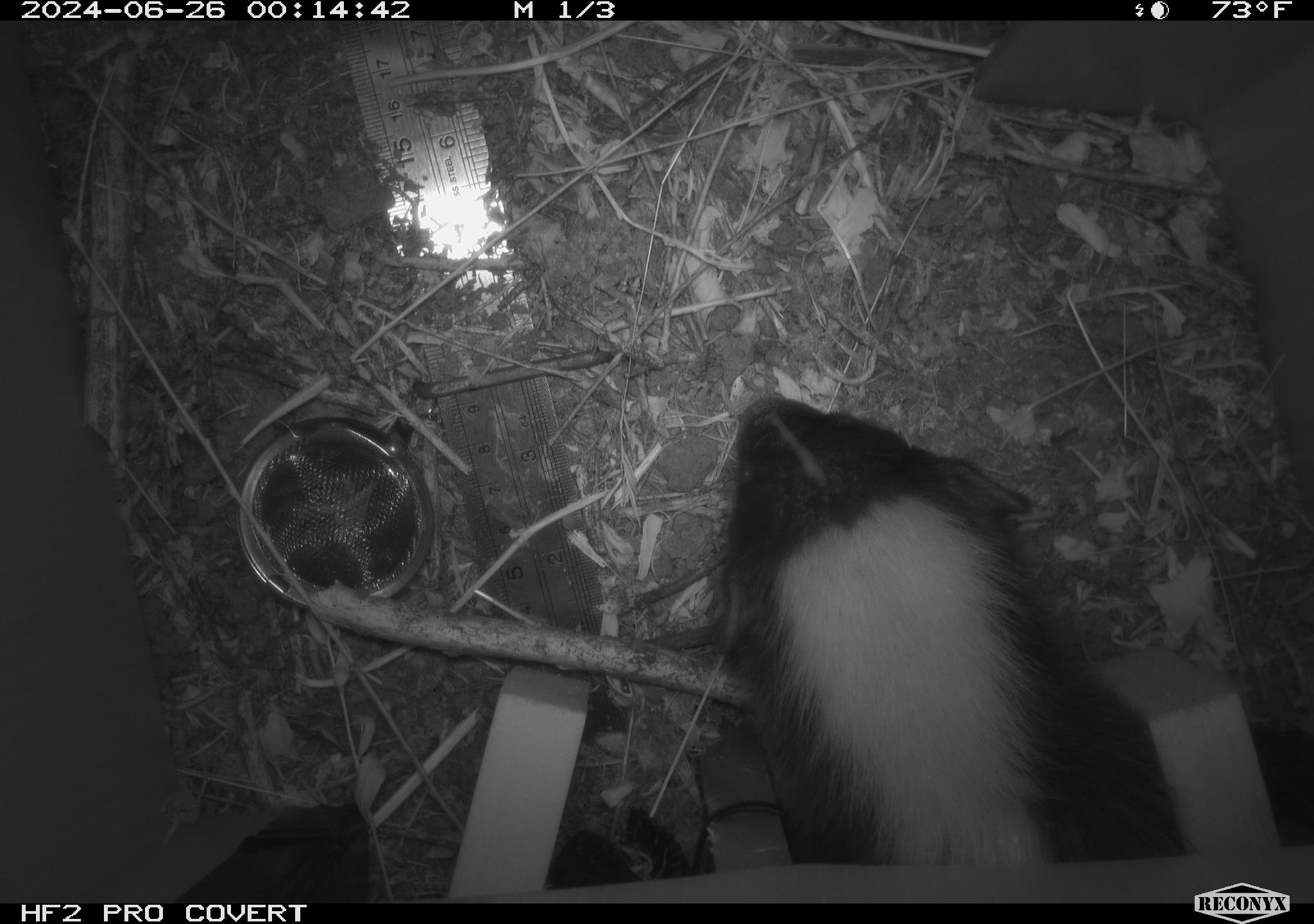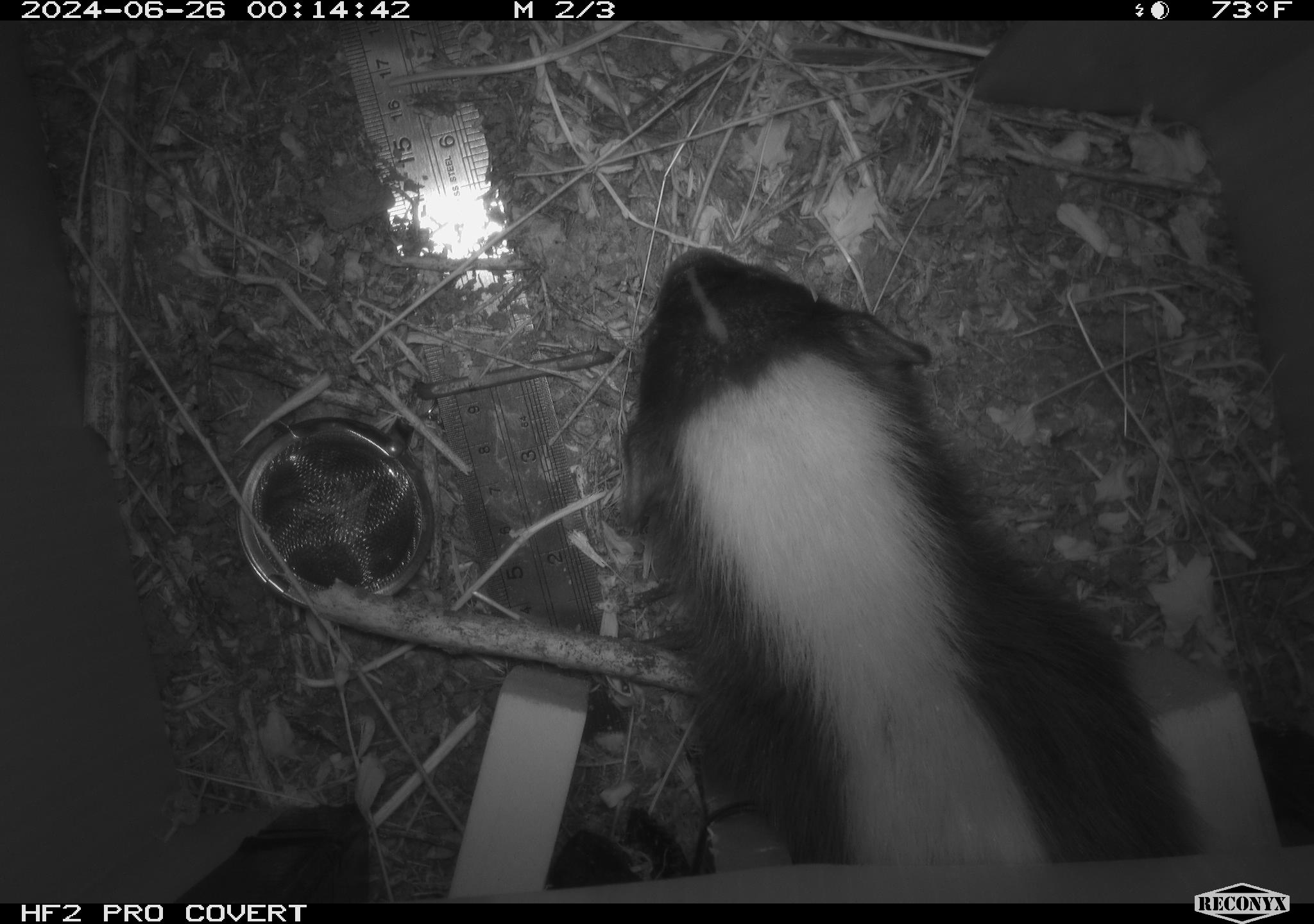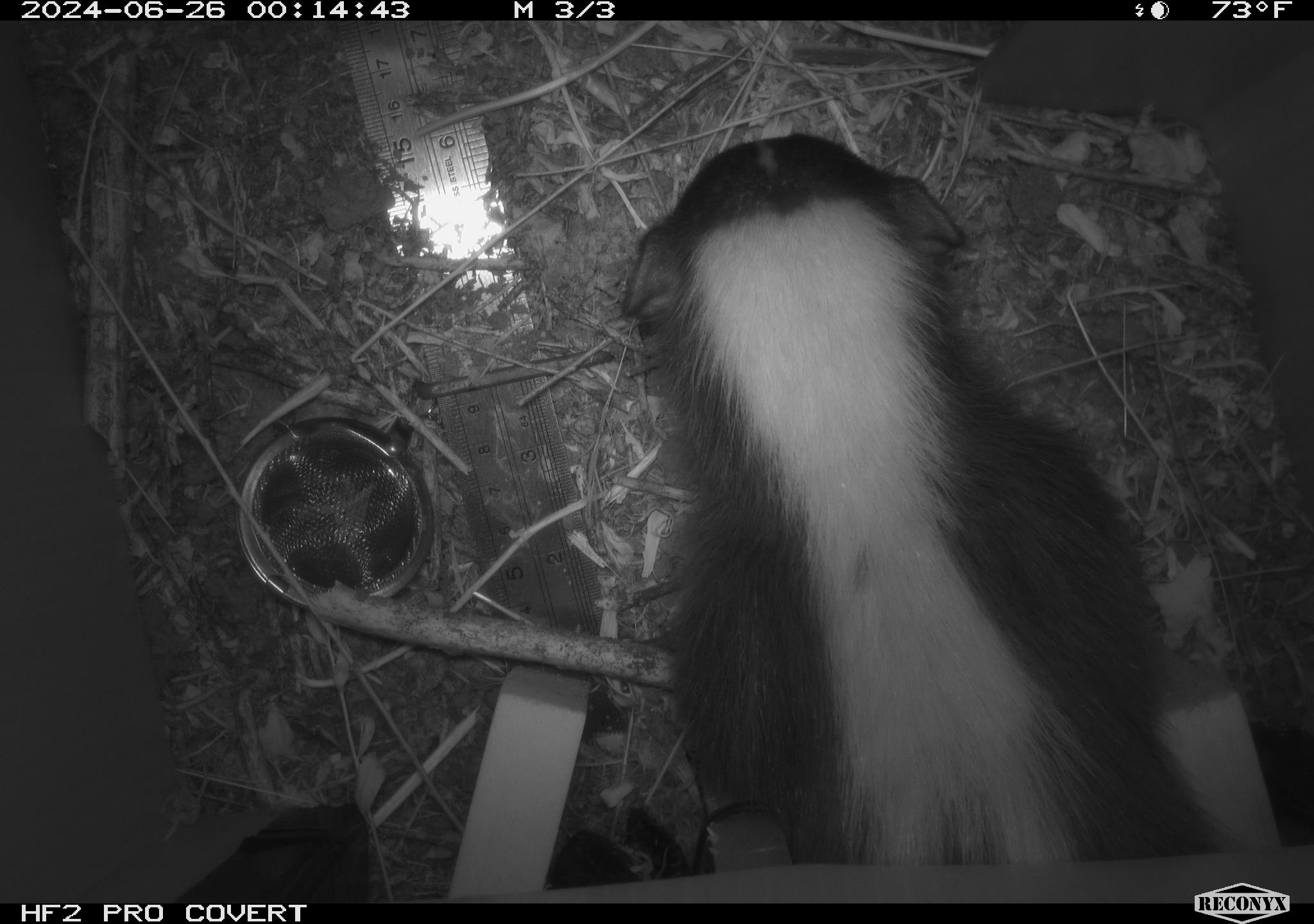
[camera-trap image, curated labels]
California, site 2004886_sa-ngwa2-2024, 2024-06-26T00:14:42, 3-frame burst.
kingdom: Animalia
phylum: Chordata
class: Mammalia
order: Carnivora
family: Mephitidae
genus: Mephitis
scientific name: Mephitis mephitis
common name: striped skunk